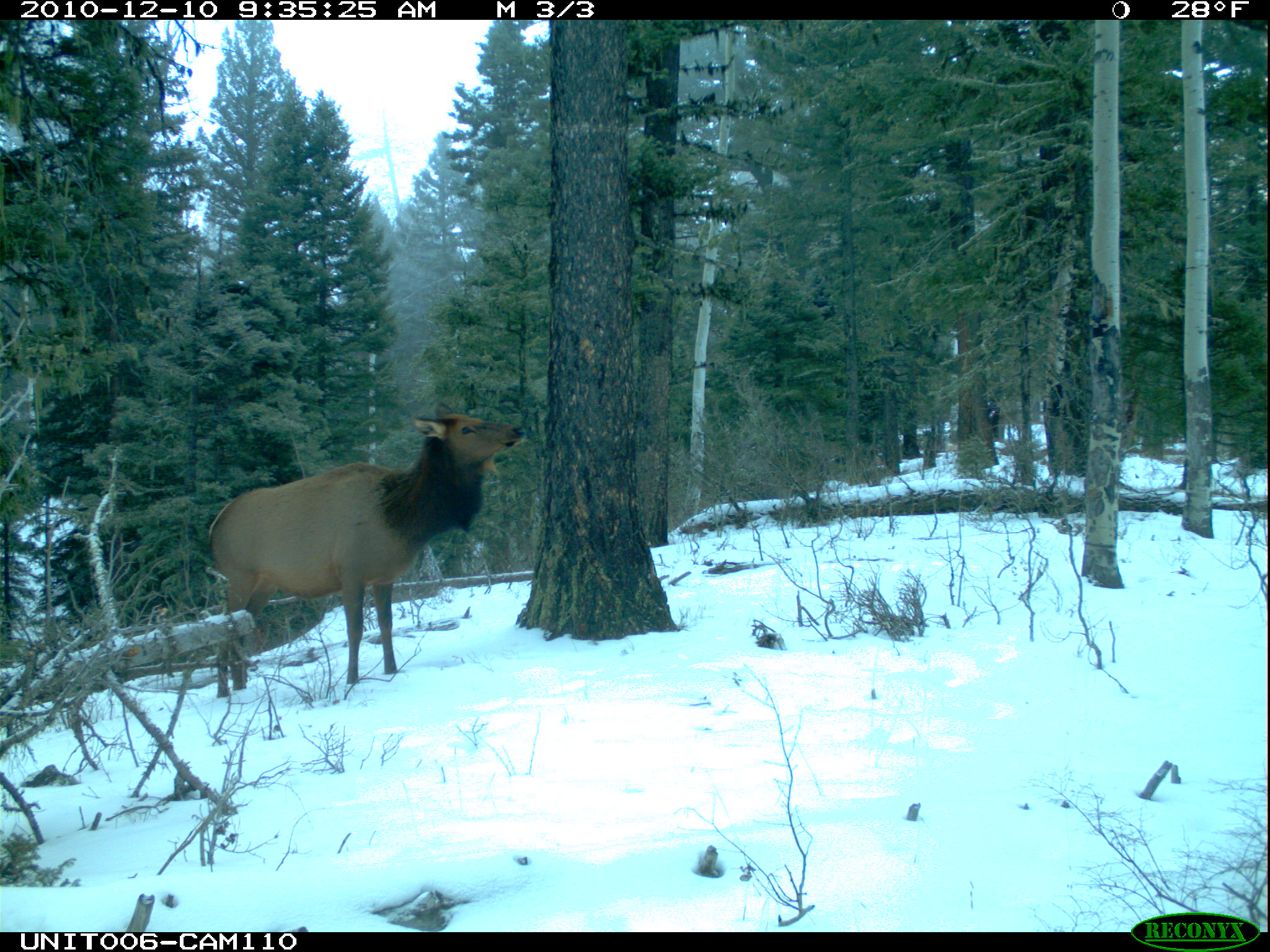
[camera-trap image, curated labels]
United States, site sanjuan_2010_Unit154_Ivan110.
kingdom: Animalia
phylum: Chordata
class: Mammalia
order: Artiodactyla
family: Cervidae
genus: Cervus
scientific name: Cervus elaphus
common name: red deer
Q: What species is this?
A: Cervus elaphus (red deer).